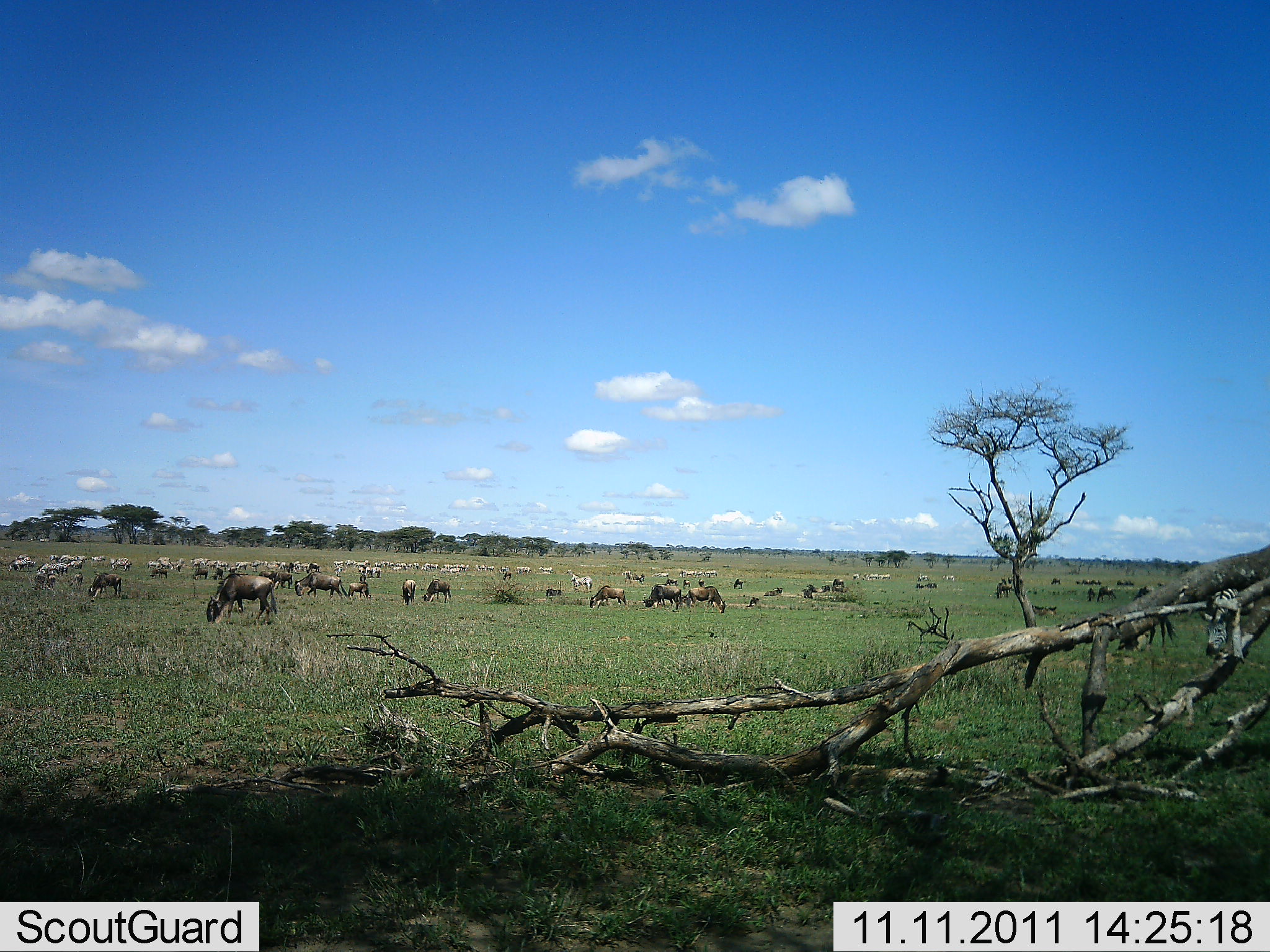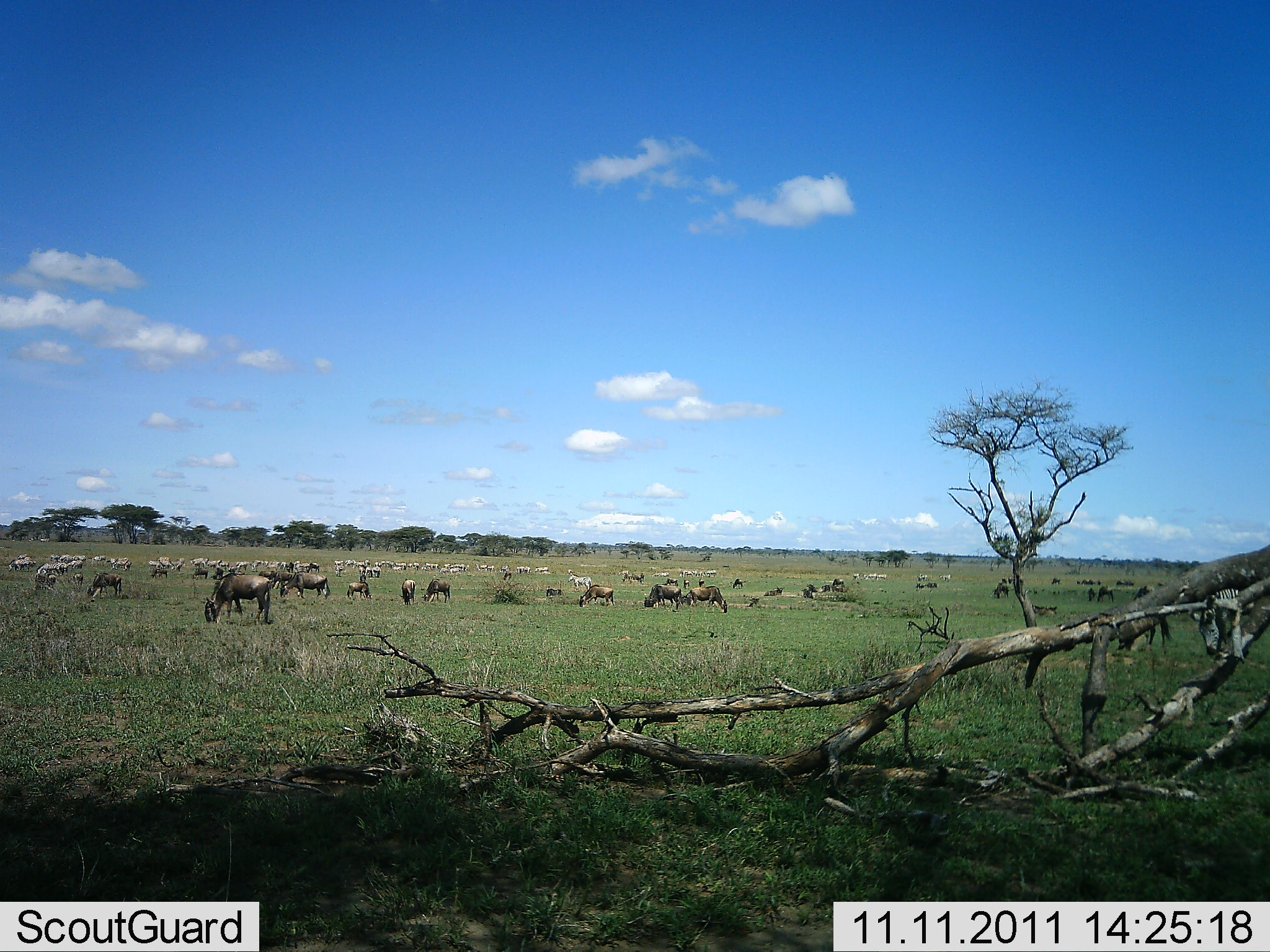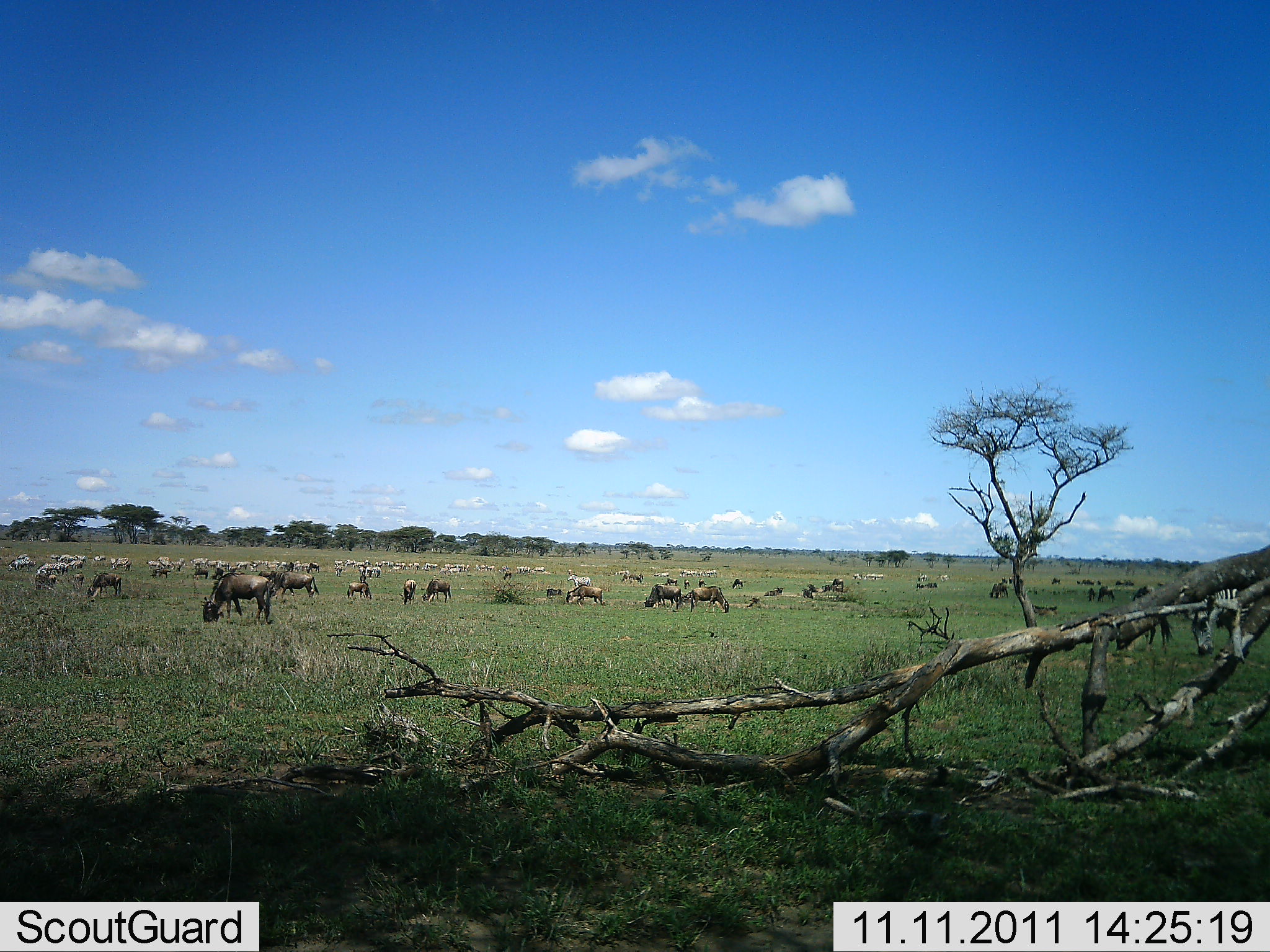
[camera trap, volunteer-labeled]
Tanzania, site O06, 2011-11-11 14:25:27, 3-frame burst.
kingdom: Animalia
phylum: Chordata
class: Mammalia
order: Artiodactyla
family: Bovidae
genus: Connochaetes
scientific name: Connochaetes taurinus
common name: blue wildebeest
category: wildebeest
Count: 11-50.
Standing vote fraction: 30%.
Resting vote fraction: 5%.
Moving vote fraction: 20%.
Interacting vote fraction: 0%.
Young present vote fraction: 0%.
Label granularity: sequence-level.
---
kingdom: Animalia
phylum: Chordata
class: Mammalia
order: Perissodactyla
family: Equidae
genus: Equus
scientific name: Equus quagga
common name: plains zebra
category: zebra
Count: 11-50.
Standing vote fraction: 31%.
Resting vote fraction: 8%.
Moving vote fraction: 8%.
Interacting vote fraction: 0%.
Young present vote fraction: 0%.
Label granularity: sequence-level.